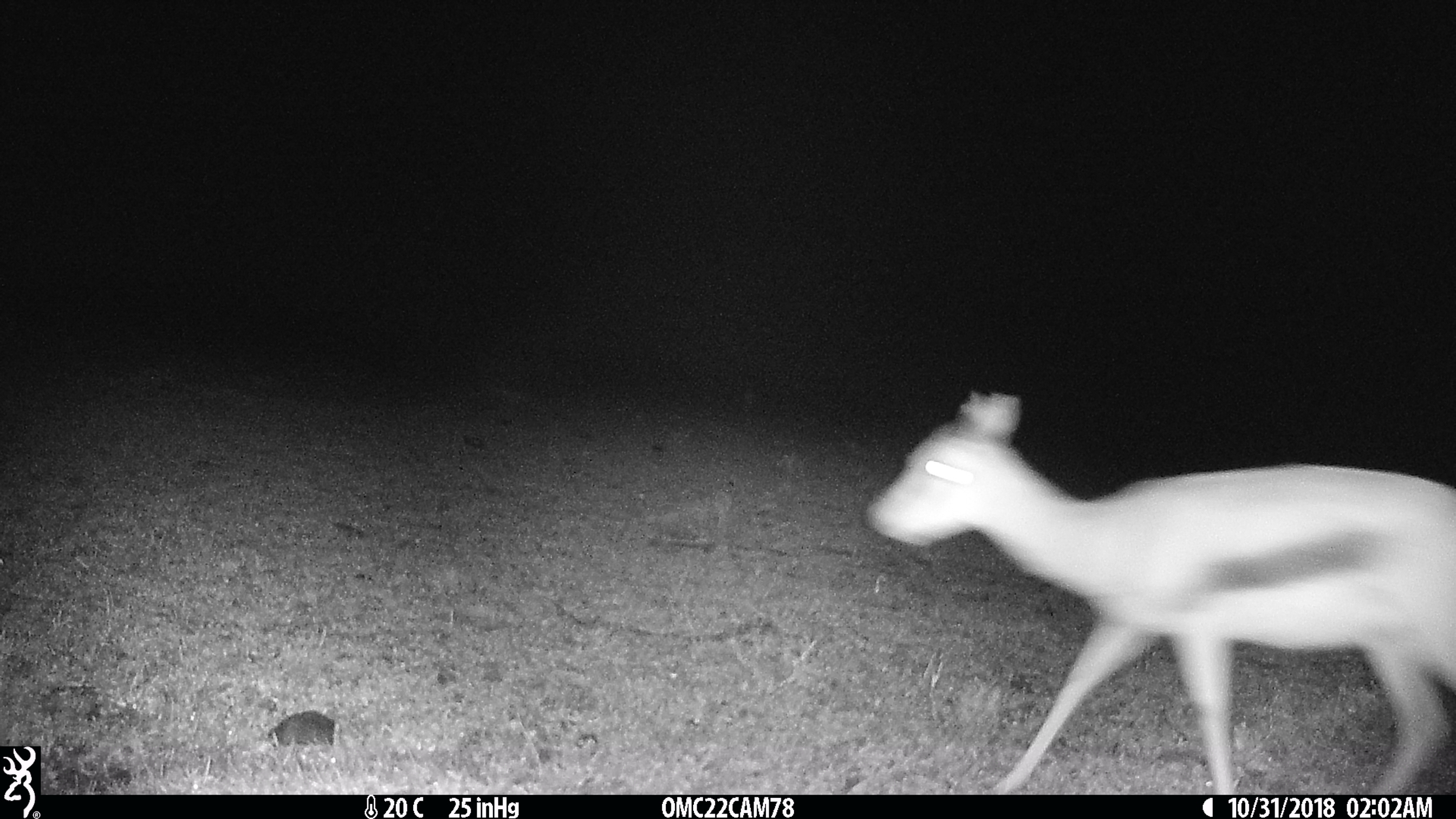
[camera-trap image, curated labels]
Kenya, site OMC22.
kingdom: Animalia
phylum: Chordata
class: Mammalia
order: Artiodactyla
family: Bovidae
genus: Eudorcas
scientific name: Eudorcas thomsonii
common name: thomon's gazelle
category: gazelle thomsons